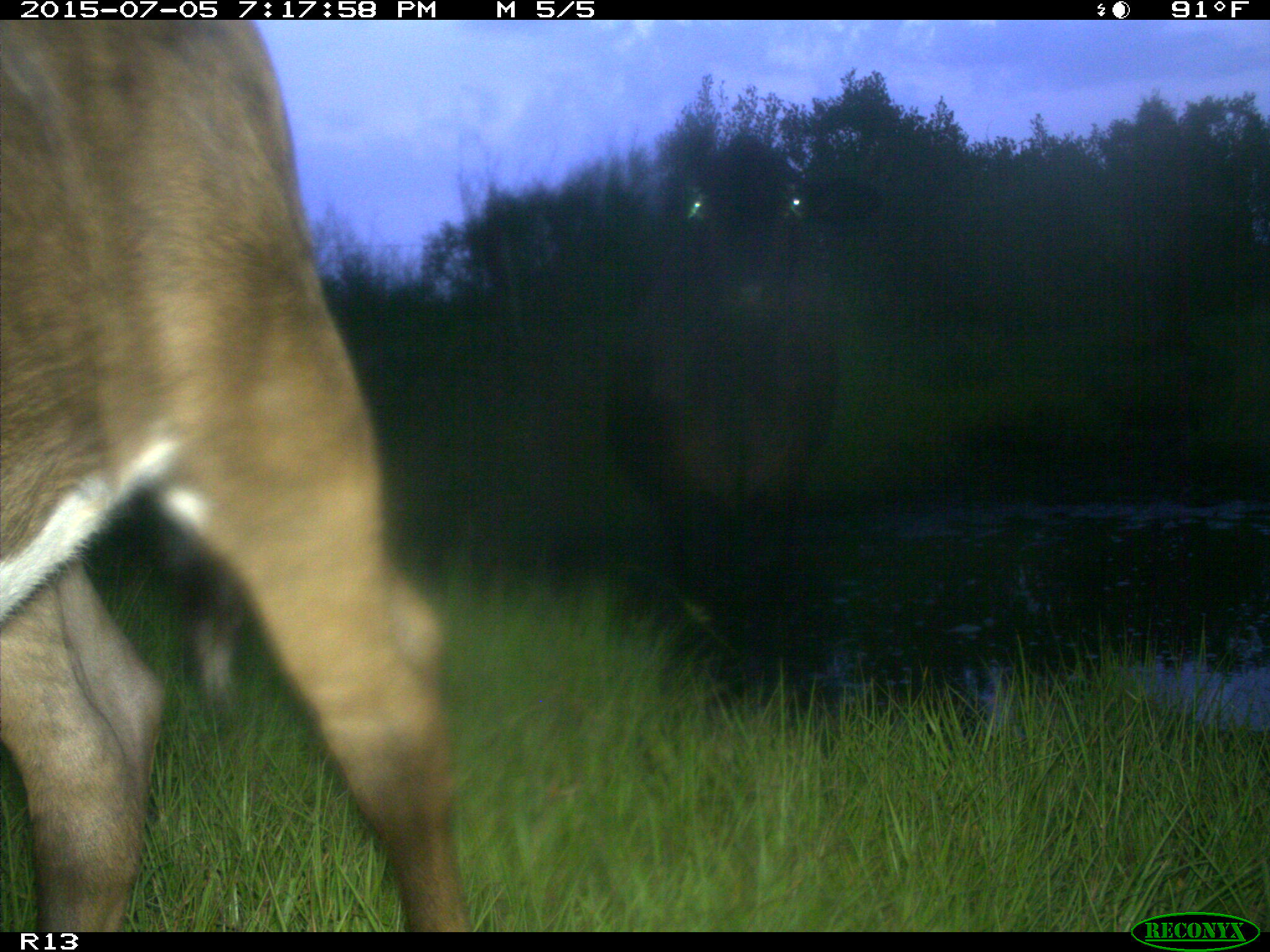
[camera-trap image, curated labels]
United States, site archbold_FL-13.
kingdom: Animalia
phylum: Chordata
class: Mammalia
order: Artiodactyla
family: Bovidae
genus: Bos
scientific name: Bos taurus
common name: domestic cow